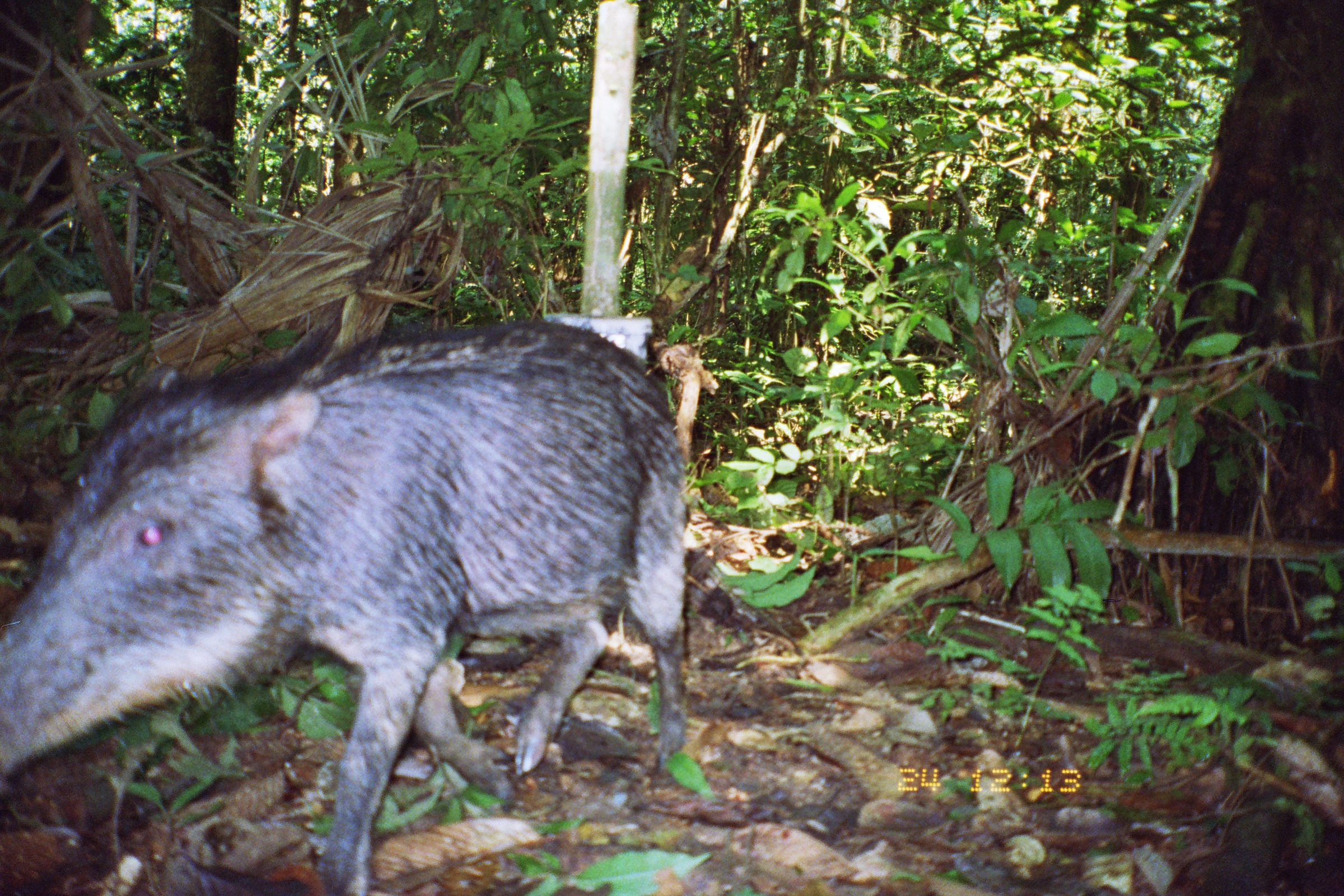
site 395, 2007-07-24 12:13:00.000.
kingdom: Animalia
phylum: Chordata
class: Mammalia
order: Artiodactyla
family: Tayassuidae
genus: Tayassu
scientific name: Tayassu pecari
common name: white-lipped peccary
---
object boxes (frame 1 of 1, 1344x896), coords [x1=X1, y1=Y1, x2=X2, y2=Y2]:
tayassu pecari: [x1=0, y1=317, x2=690, y2=895]